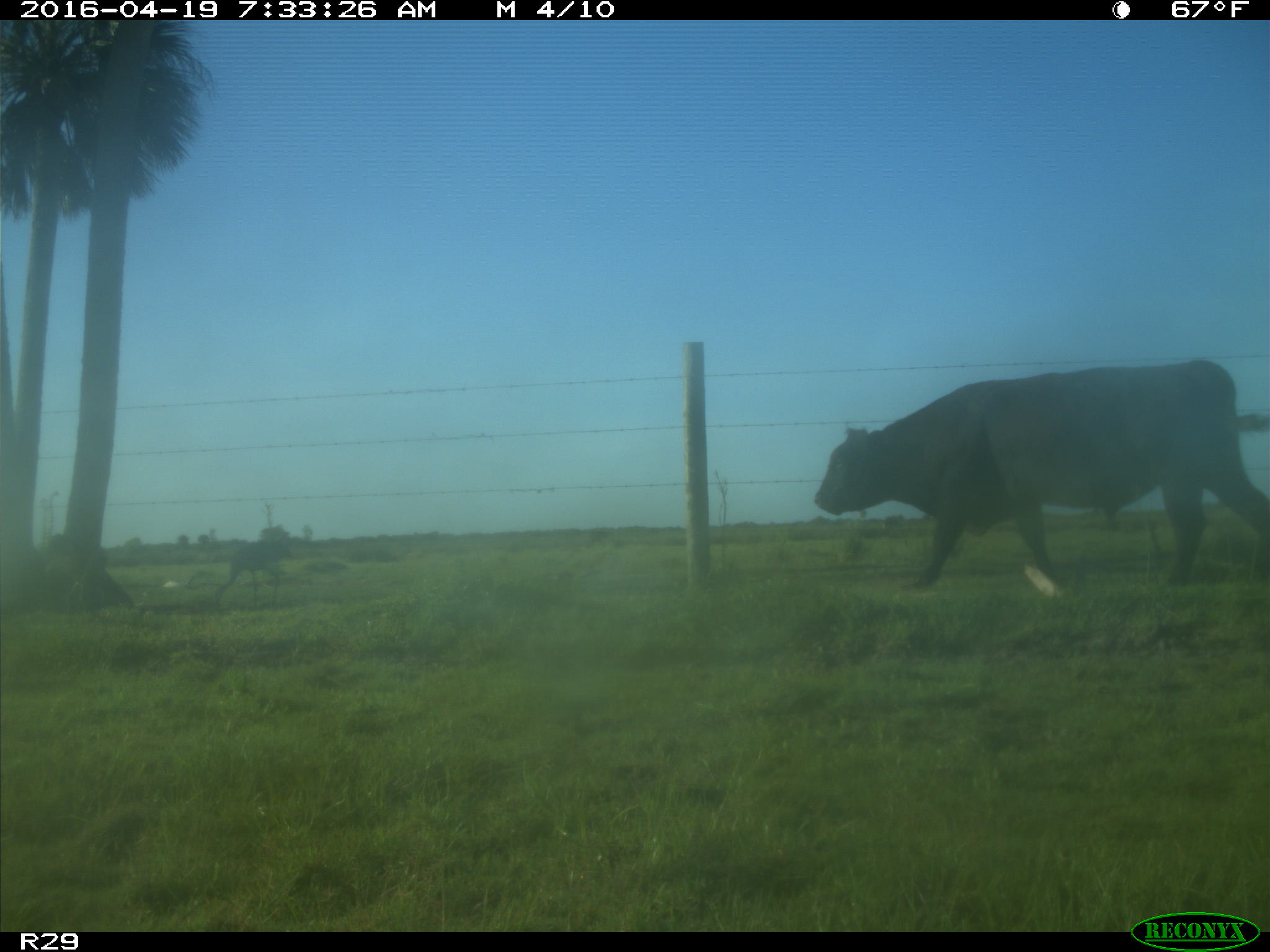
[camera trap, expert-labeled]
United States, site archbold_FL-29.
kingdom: Animalia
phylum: Chordata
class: Mammalia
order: Artiodactyla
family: Bovidae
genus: Bos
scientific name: Bos taurus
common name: domestic cow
Bos taurus (domestic cow).